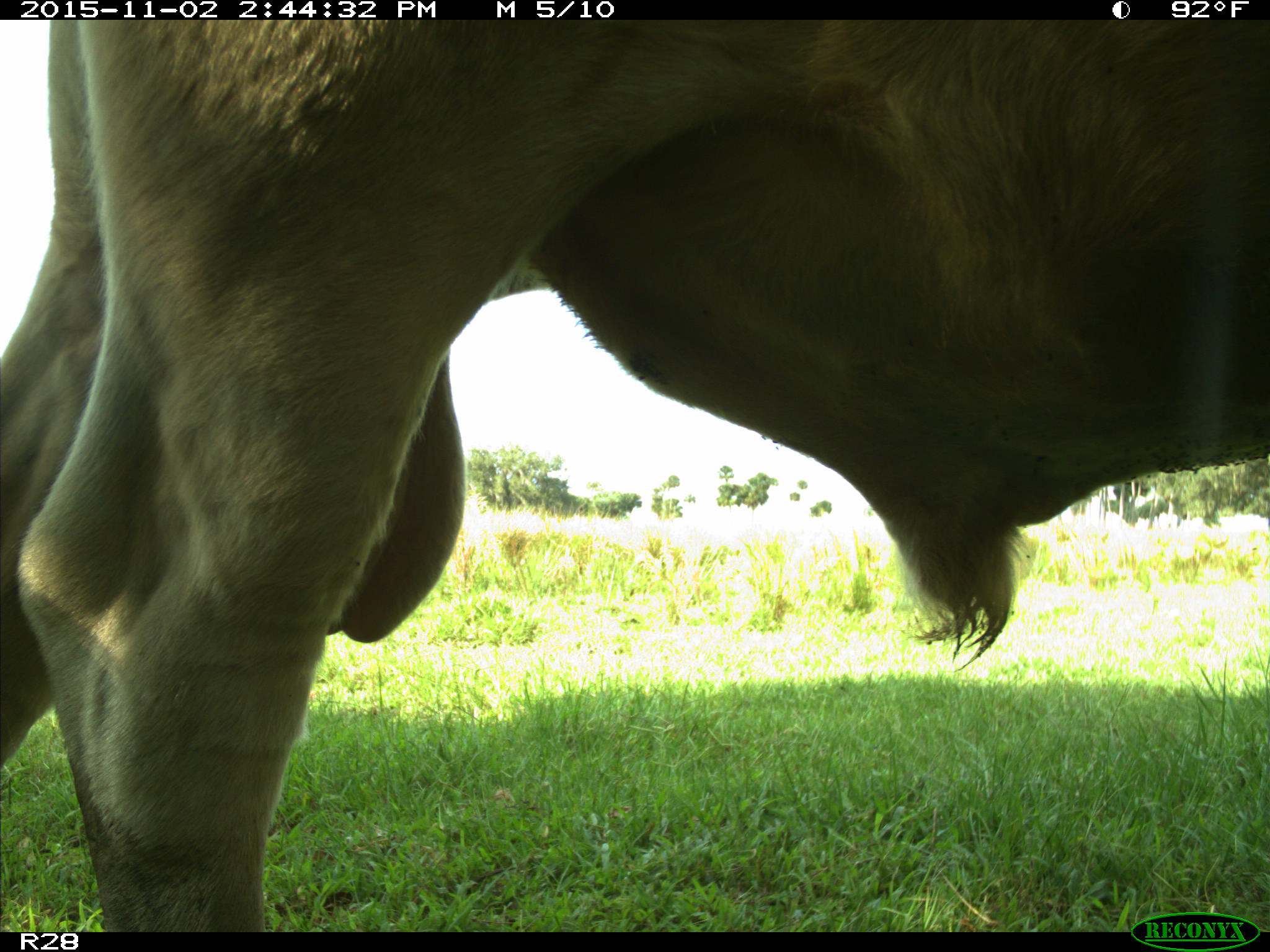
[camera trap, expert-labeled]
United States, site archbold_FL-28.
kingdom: Animalia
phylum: Chordata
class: Mammalia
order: Artiodactyla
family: Bovidae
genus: Bos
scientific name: Bos taurus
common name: domestic cow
Bos taurus (domestic cow).